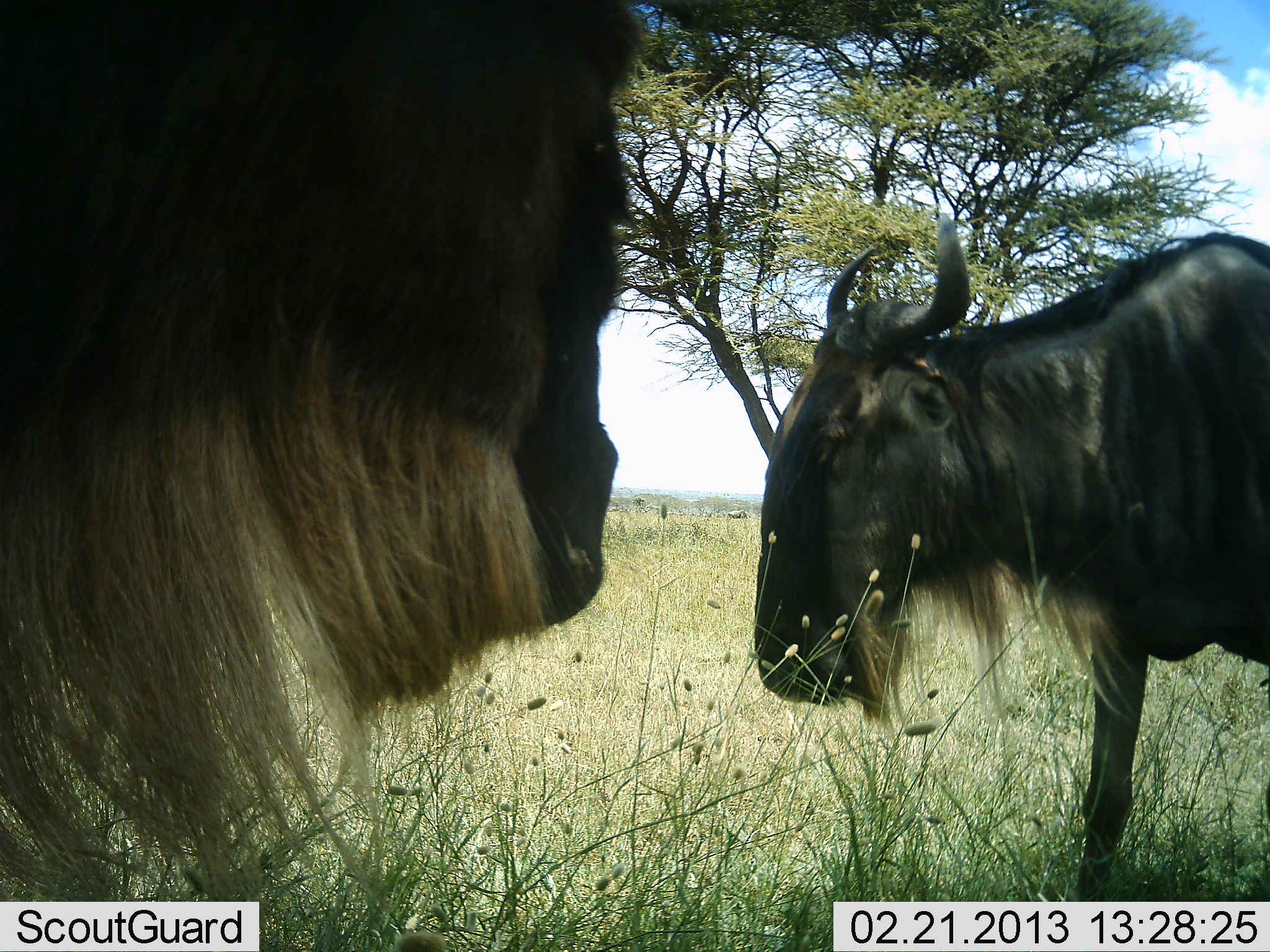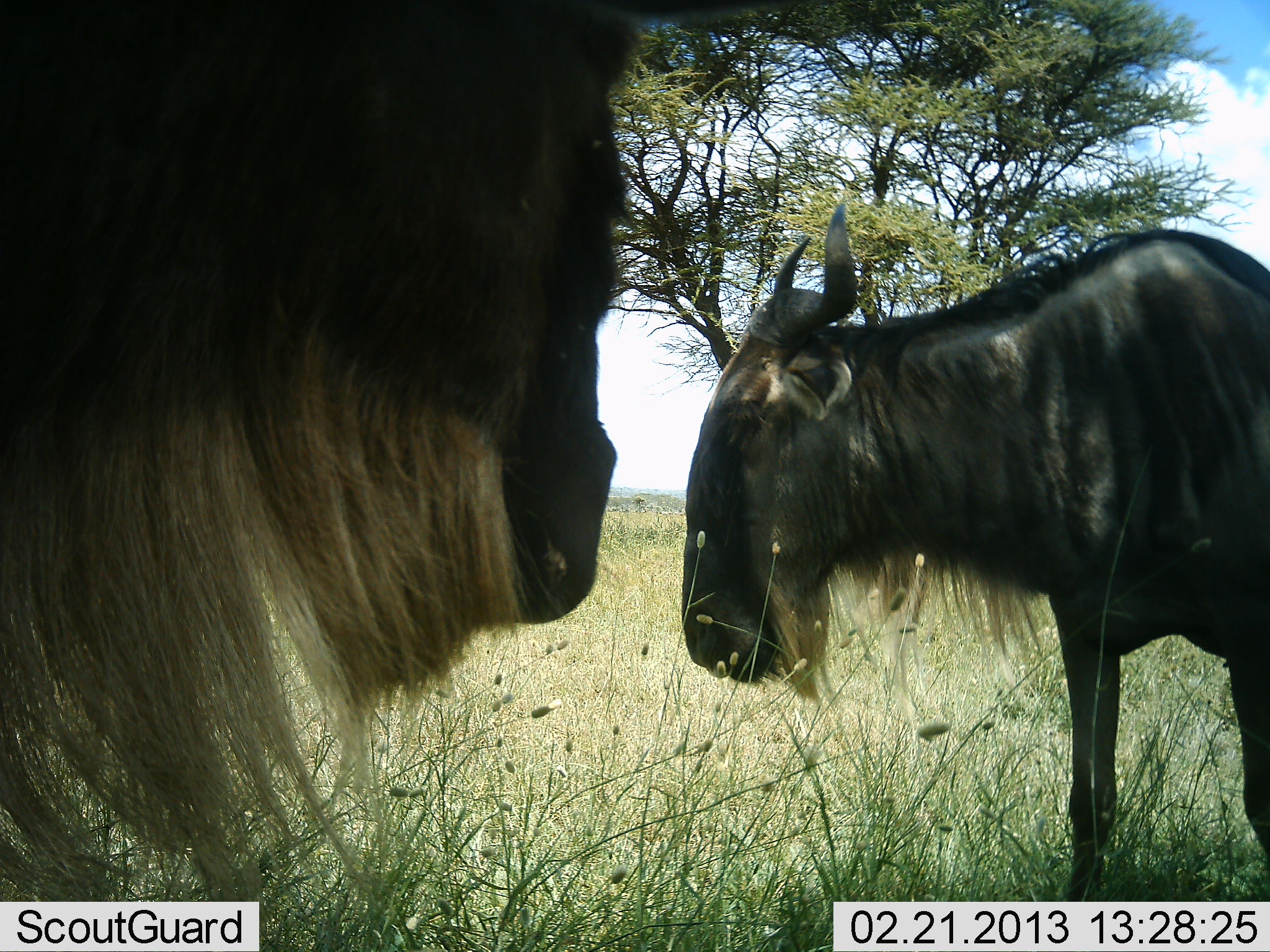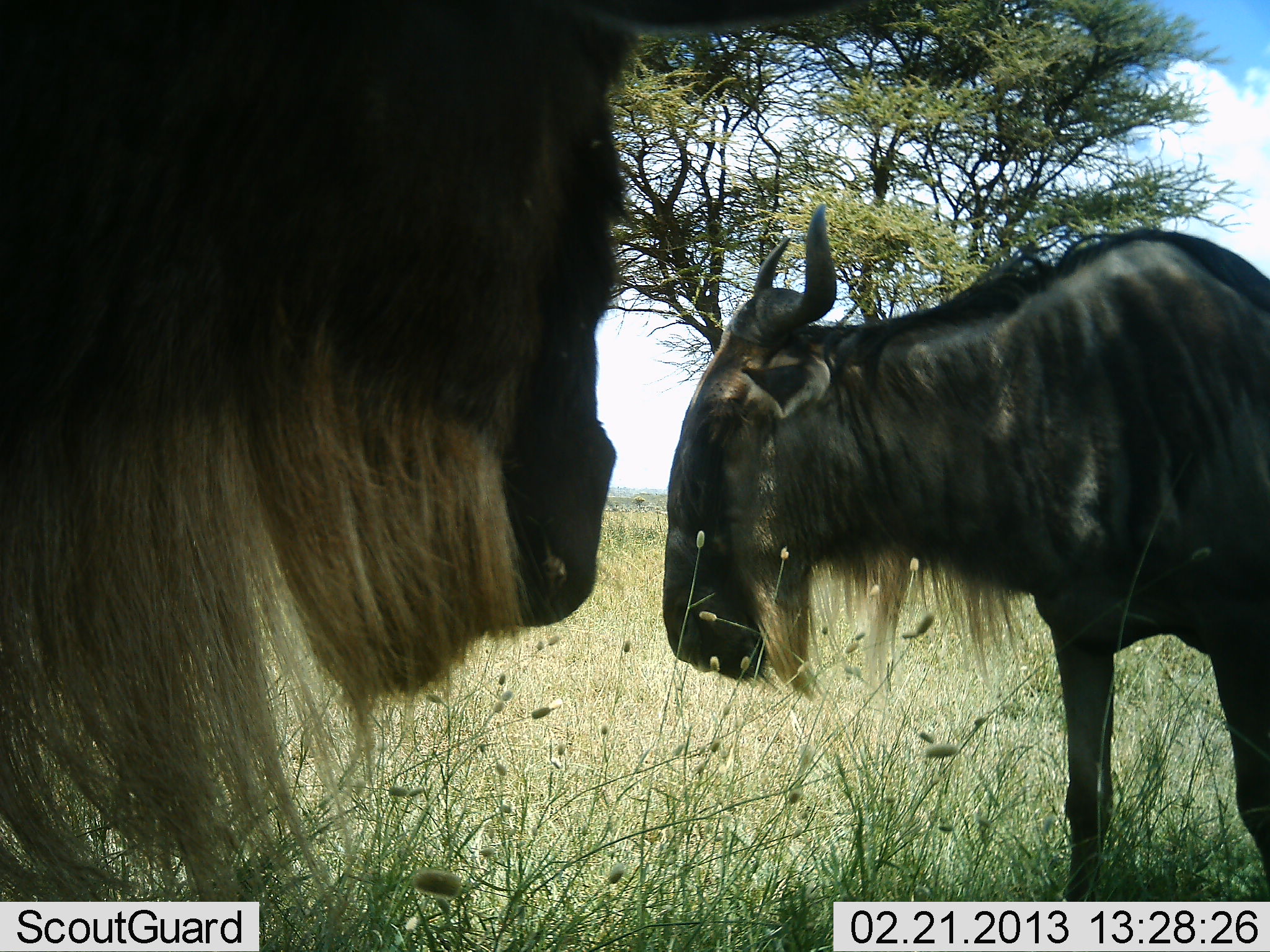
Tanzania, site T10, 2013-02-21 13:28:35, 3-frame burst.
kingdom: Animalia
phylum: Chordata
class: Mammalia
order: Artiodactyla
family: Bovidae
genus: Connochaetes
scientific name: Connochaetes taurinus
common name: blue wildebeest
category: wildebeest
Wildebeest (blue wildebeest) (Connochaetes taurinus), count 2. Behavior (volunteer vote fractions): standing 78%, resting 9%, moving 17%, interacting 4%. Young present (vote fraction): 0%. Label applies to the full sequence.